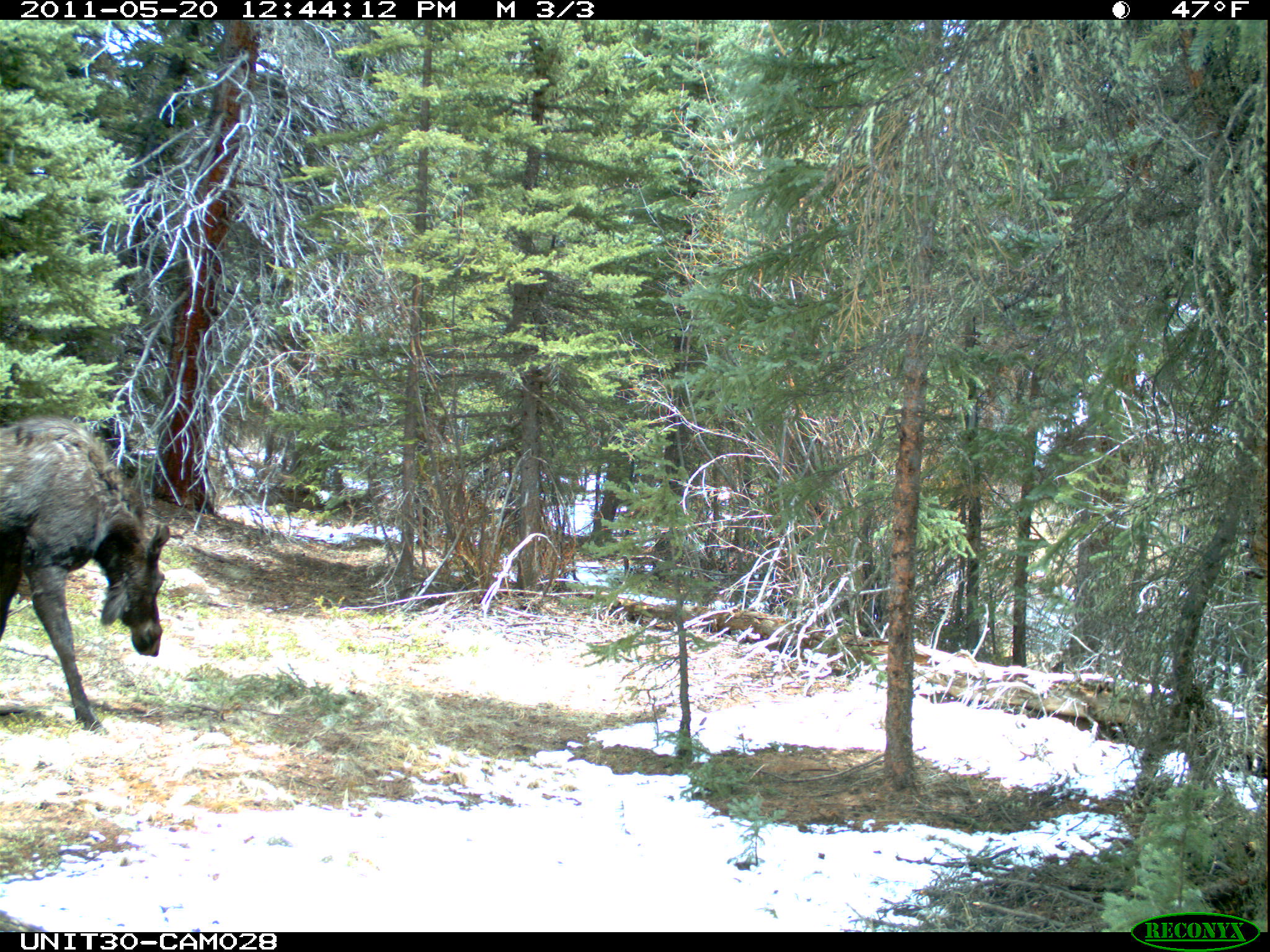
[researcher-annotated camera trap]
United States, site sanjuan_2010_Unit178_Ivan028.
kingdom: Animalia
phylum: Chordata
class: Mammalia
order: Artiodactyla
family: Cervidae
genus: Alces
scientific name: Alces alces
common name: moose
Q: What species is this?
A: Alces alces (moose).